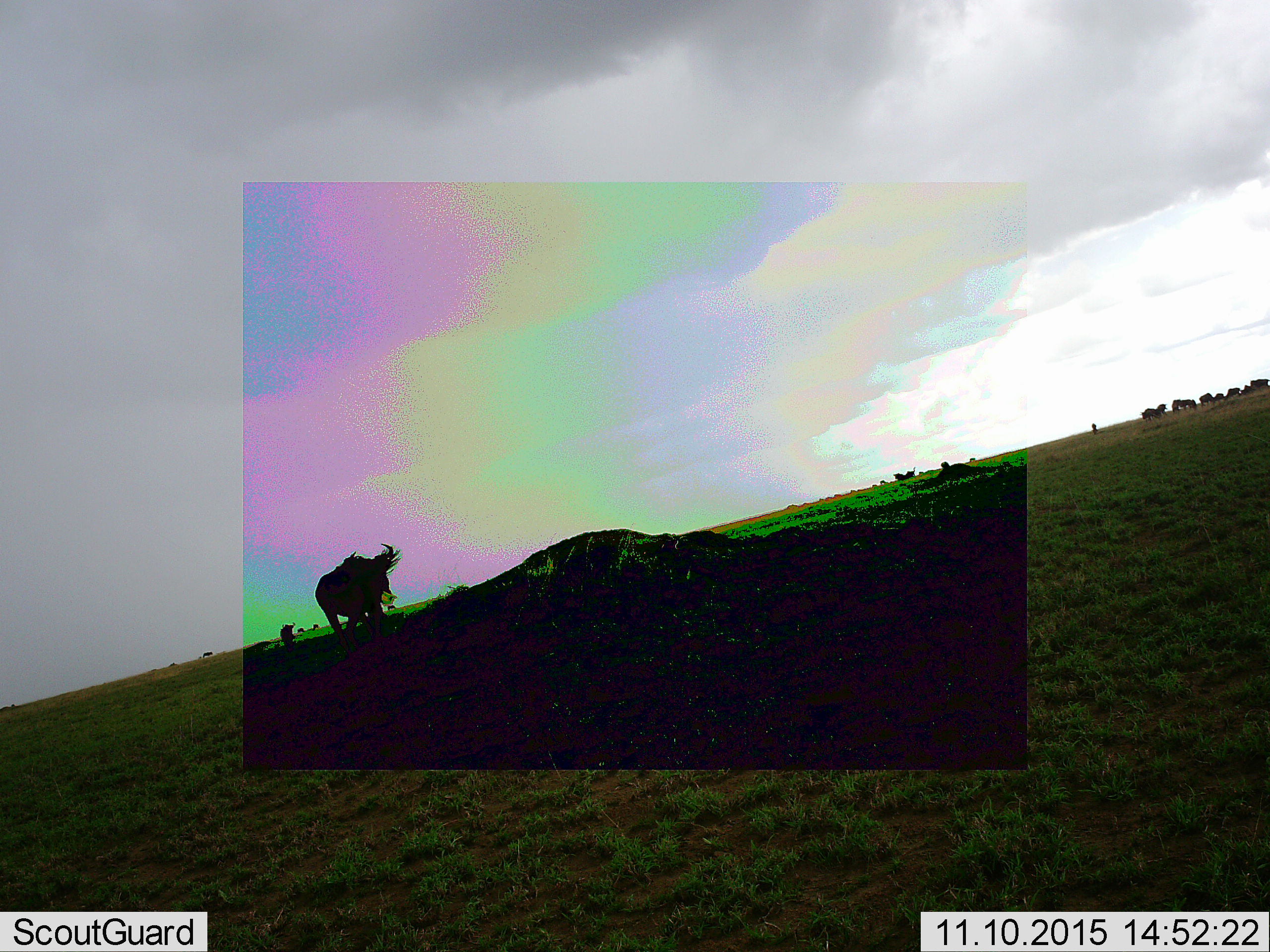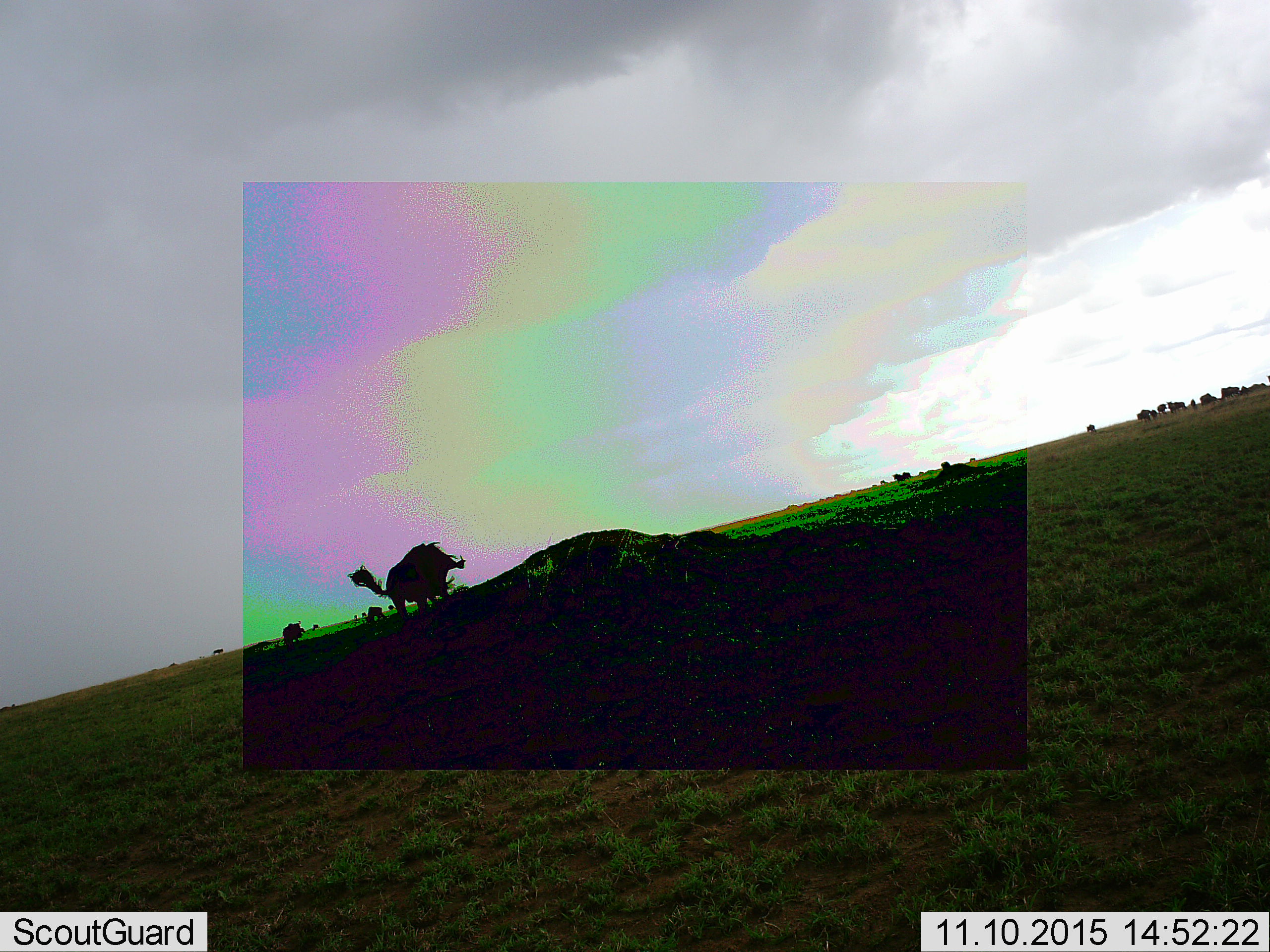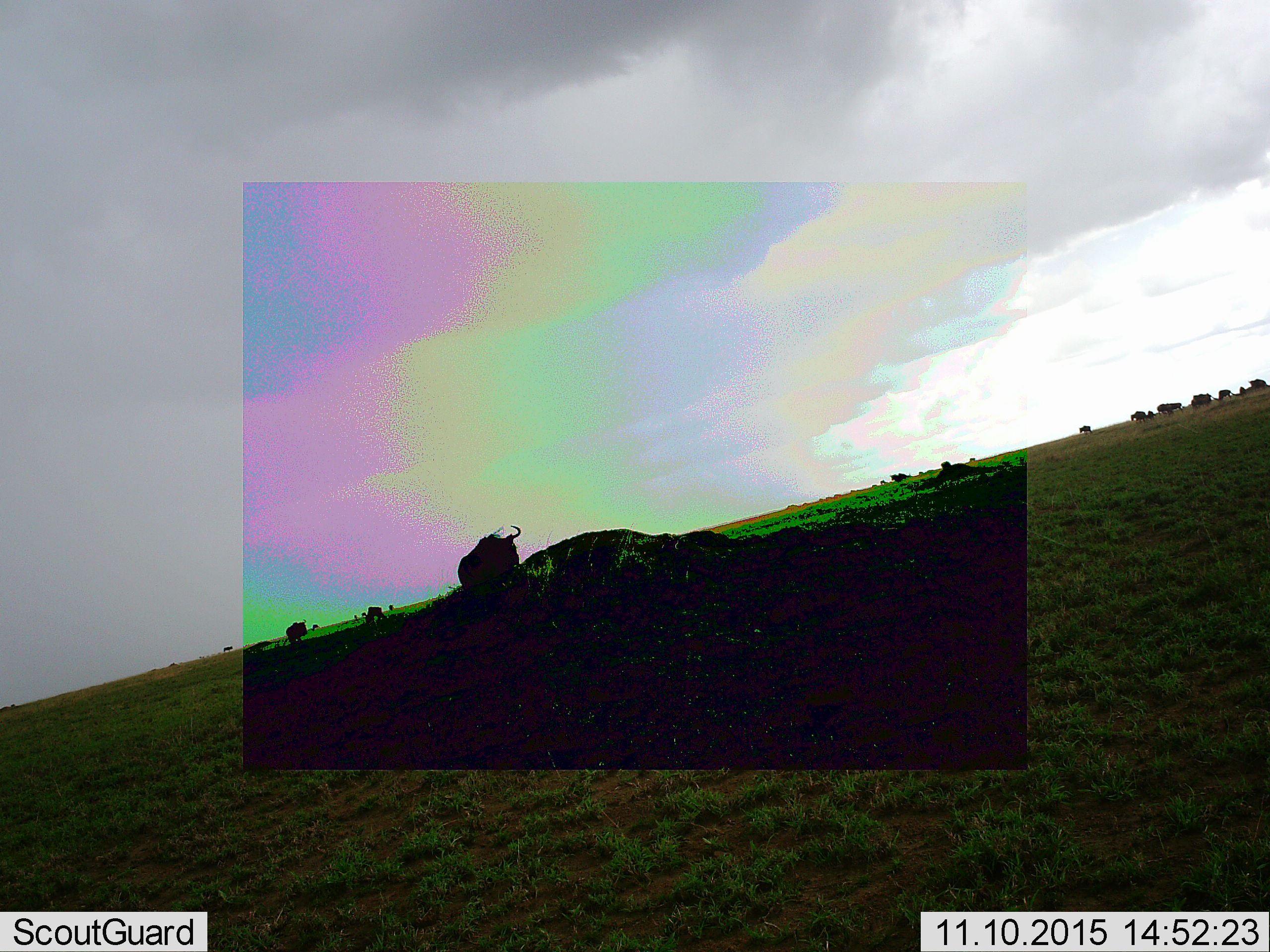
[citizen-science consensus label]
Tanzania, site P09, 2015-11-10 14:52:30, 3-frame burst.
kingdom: Animalia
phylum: Chordata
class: Mammalia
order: Artiodactyla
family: Bovidae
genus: Connochaetes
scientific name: Connochaetes taurinus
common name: blue wildebeest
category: wildebeest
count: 11-50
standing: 57%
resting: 0%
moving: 71%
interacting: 0%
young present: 0%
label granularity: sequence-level